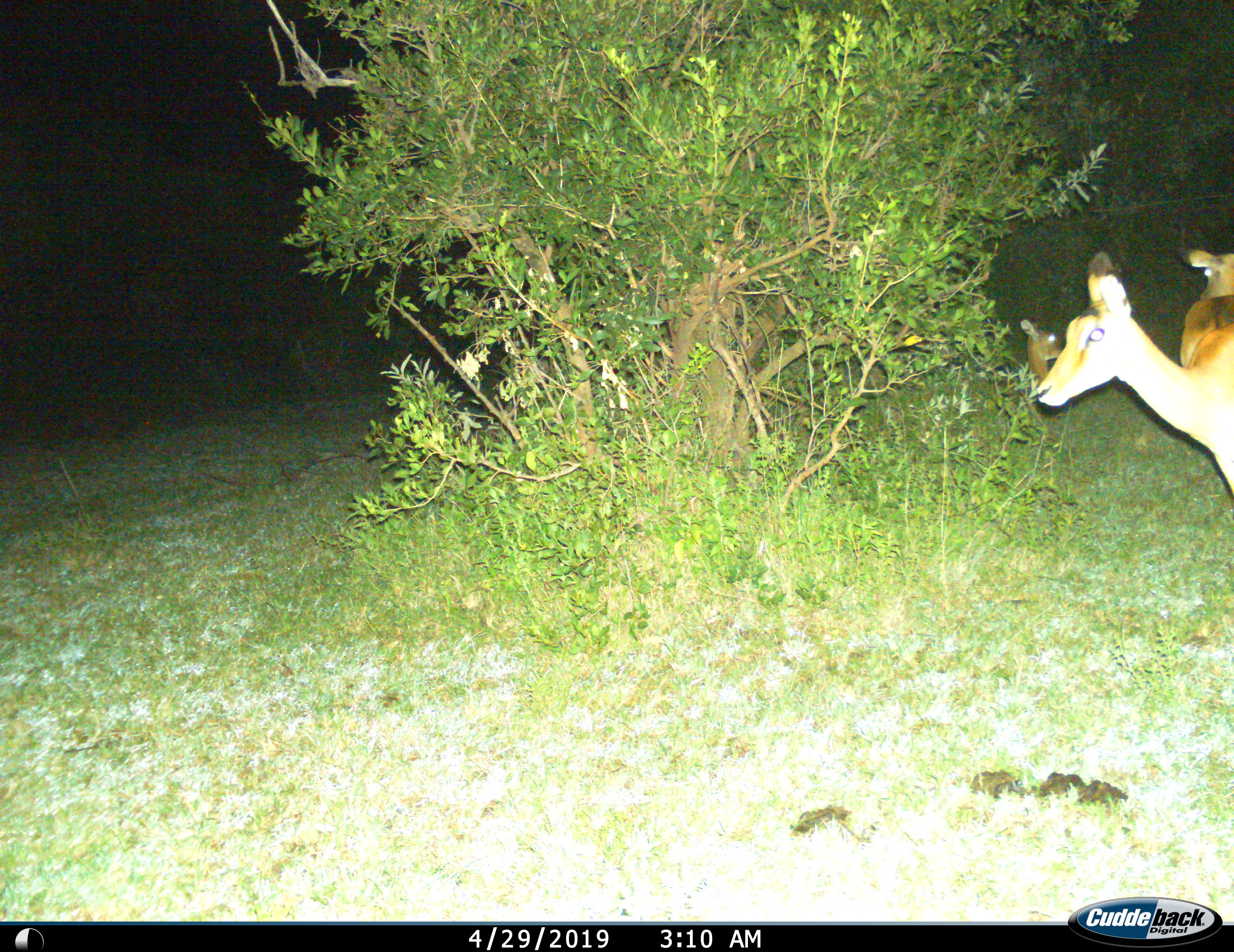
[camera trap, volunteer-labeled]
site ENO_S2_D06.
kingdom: Animalia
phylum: Chordata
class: Mammalia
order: Artiodactyla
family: Bovidae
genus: Aepyceros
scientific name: Aepyceros melampus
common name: impala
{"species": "impala (Aepyceros melampus)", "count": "3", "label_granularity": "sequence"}